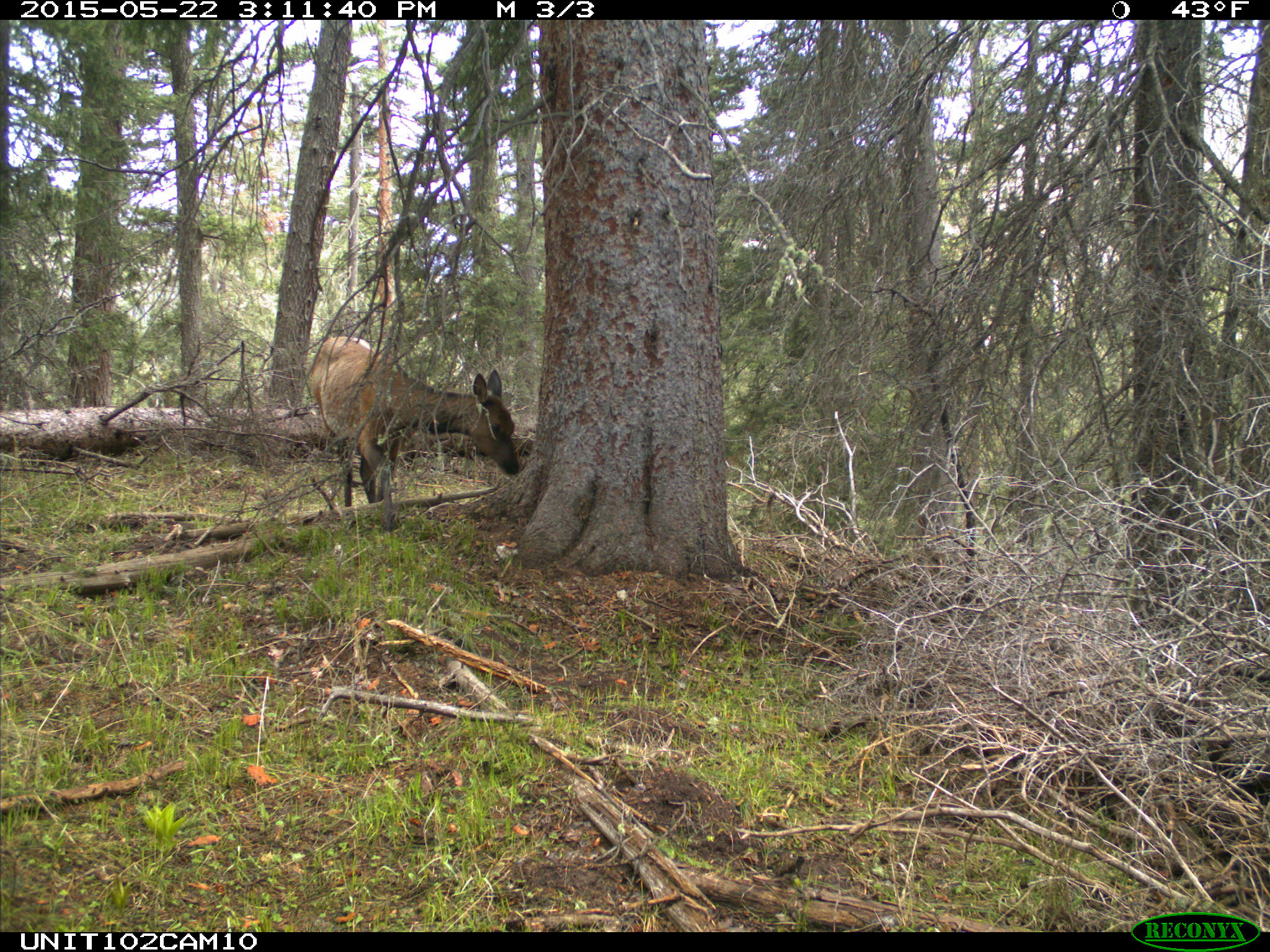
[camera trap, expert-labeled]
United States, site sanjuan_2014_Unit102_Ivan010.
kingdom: Animalia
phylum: Chordata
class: Mammalia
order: Artiodactyla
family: Cervidae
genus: Cervus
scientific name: Cervus elaphus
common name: red deer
Cervus elaphus (red deer).